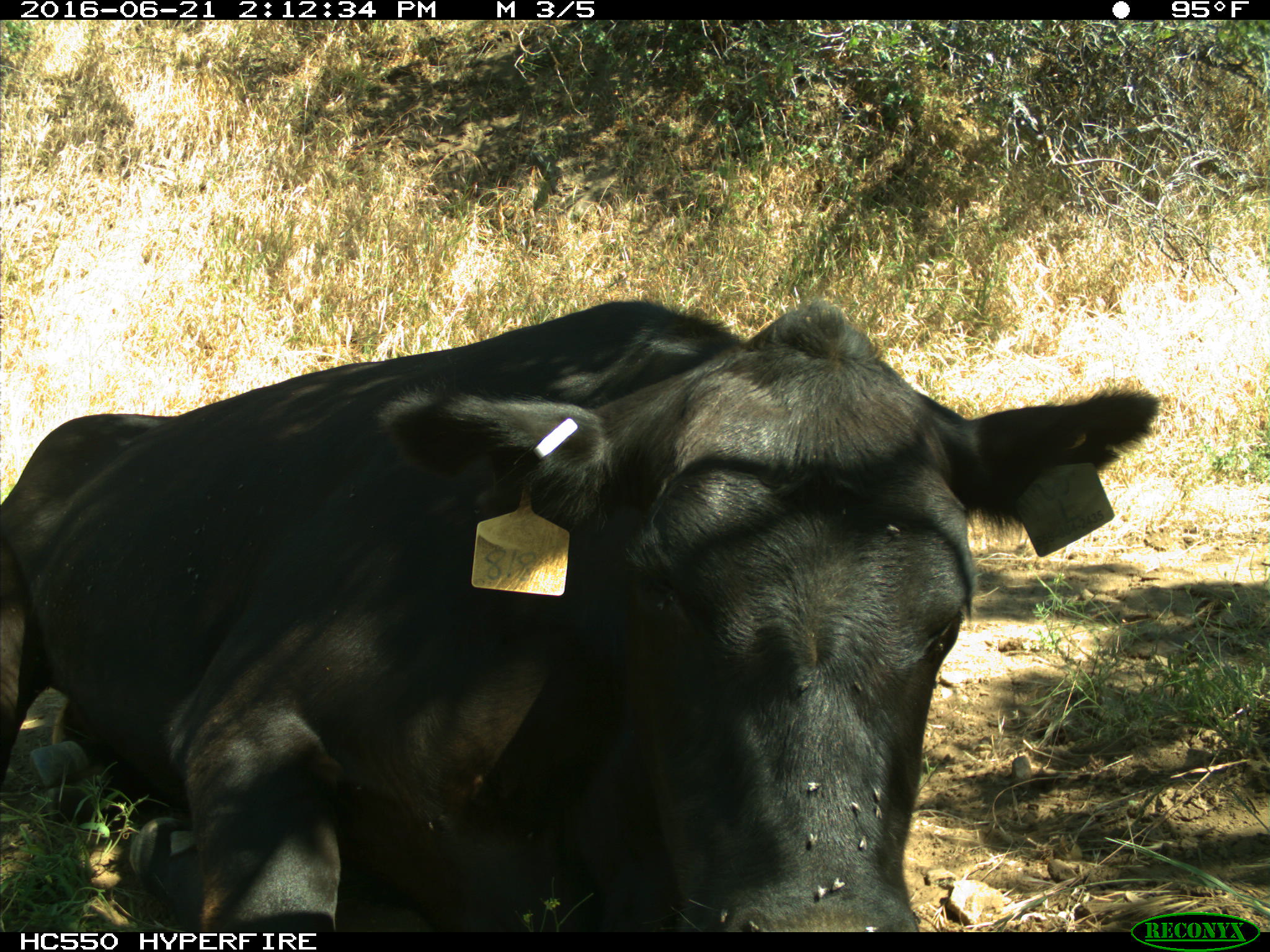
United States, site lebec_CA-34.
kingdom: Animalia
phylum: Chordata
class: Mammalia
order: Artiodactyla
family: Bovidae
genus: Bos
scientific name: Bos taurus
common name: domestic cow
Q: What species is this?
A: Bos taurus (domestic cow).